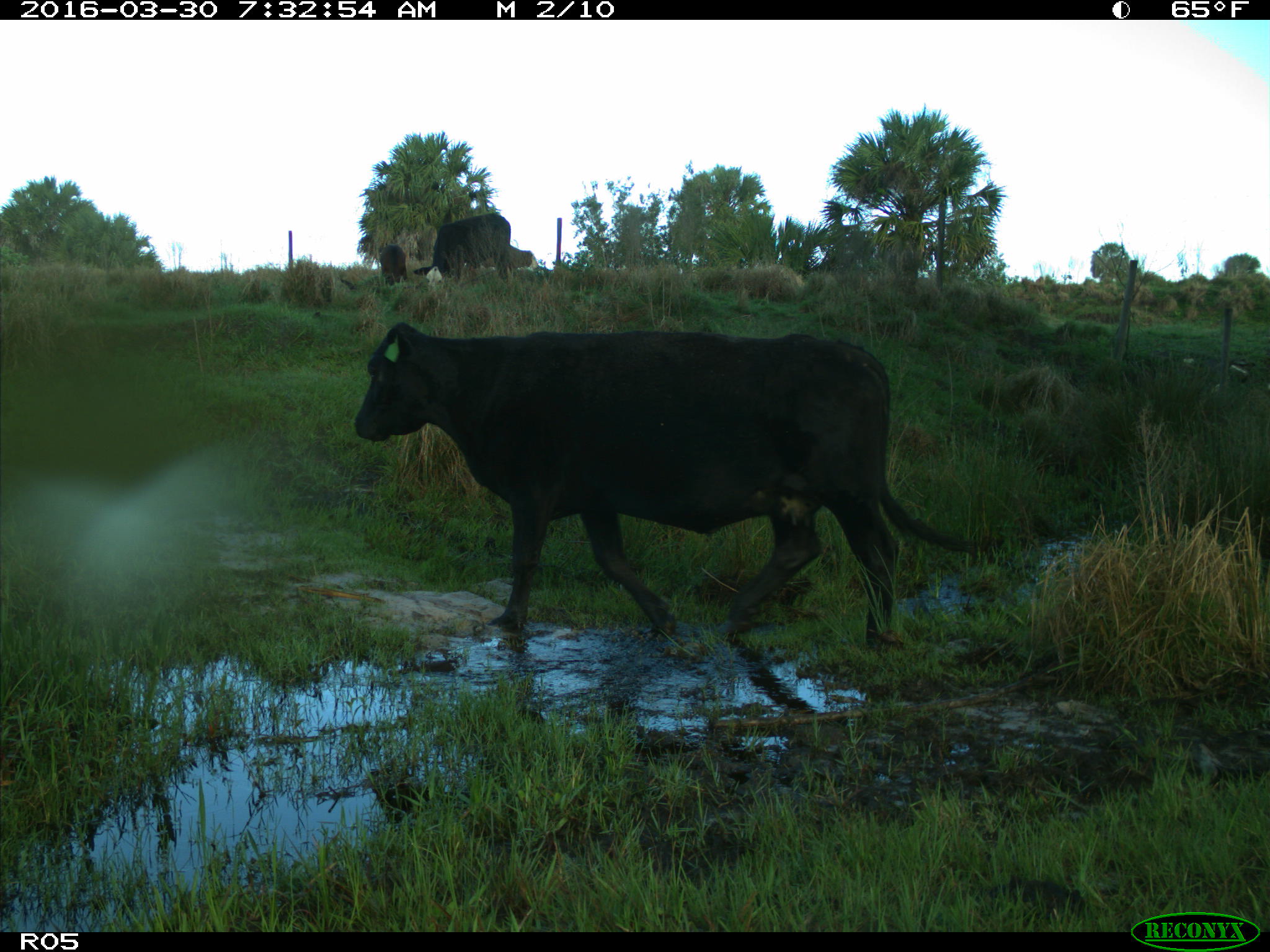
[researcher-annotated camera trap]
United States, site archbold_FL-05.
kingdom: Animalia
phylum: Chordata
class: Mammalia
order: Artiodactyla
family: Bovidae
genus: Bos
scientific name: Bos taurus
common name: domestic cow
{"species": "Bos taurus (domestic cow)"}